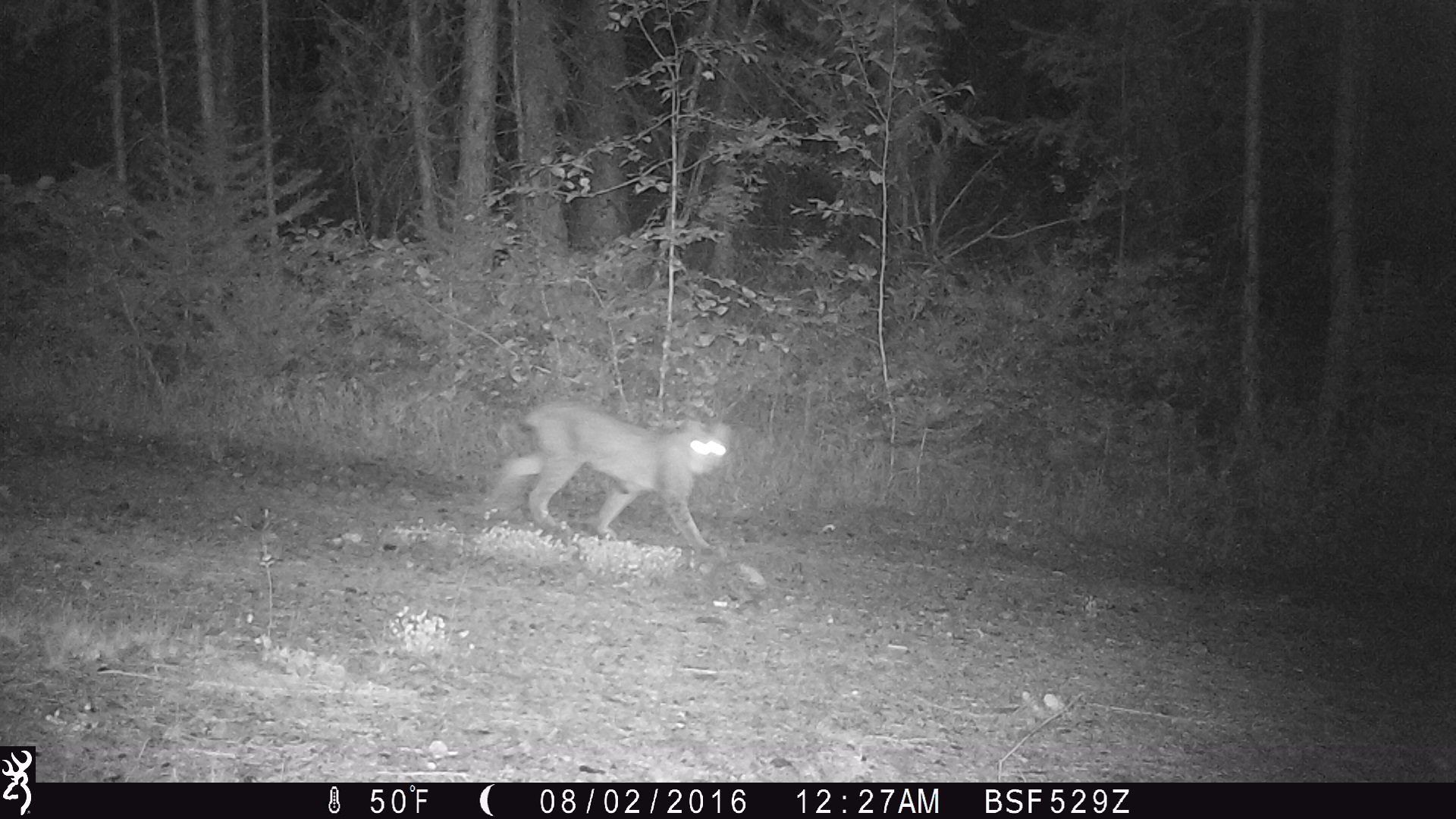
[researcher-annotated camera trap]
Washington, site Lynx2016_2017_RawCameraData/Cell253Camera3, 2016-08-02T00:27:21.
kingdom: Animalia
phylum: Chordata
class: Mammalia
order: Carnivora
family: Felidae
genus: Lynx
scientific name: Lynx canadensis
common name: canada lynx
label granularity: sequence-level